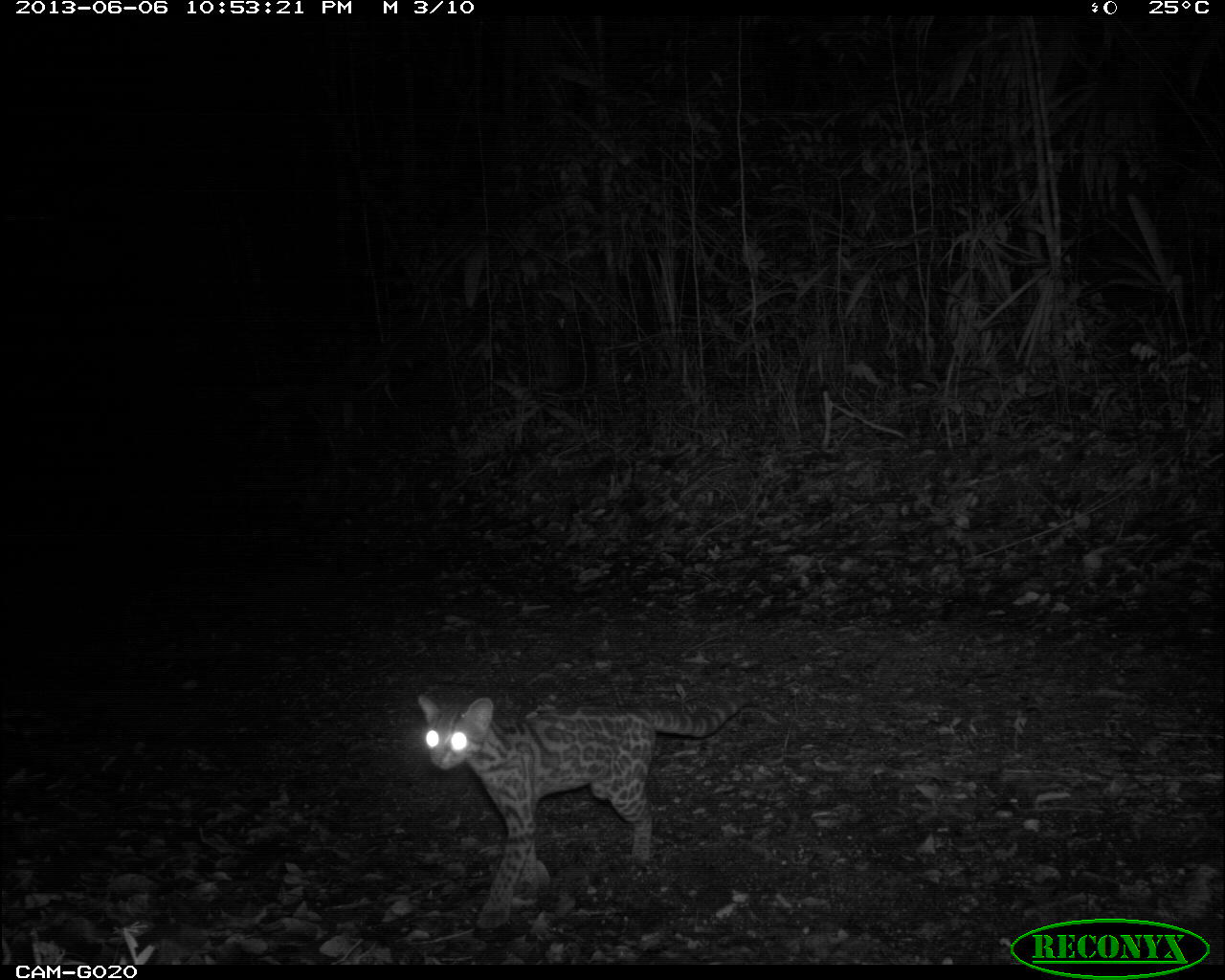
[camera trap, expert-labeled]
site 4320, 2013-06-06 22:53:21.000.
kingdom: Animalia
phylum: Chordata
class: Mammalia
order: Carnivora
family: Felidae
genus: Leopardus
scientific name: Leopardus wiedii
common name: margay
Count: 1.